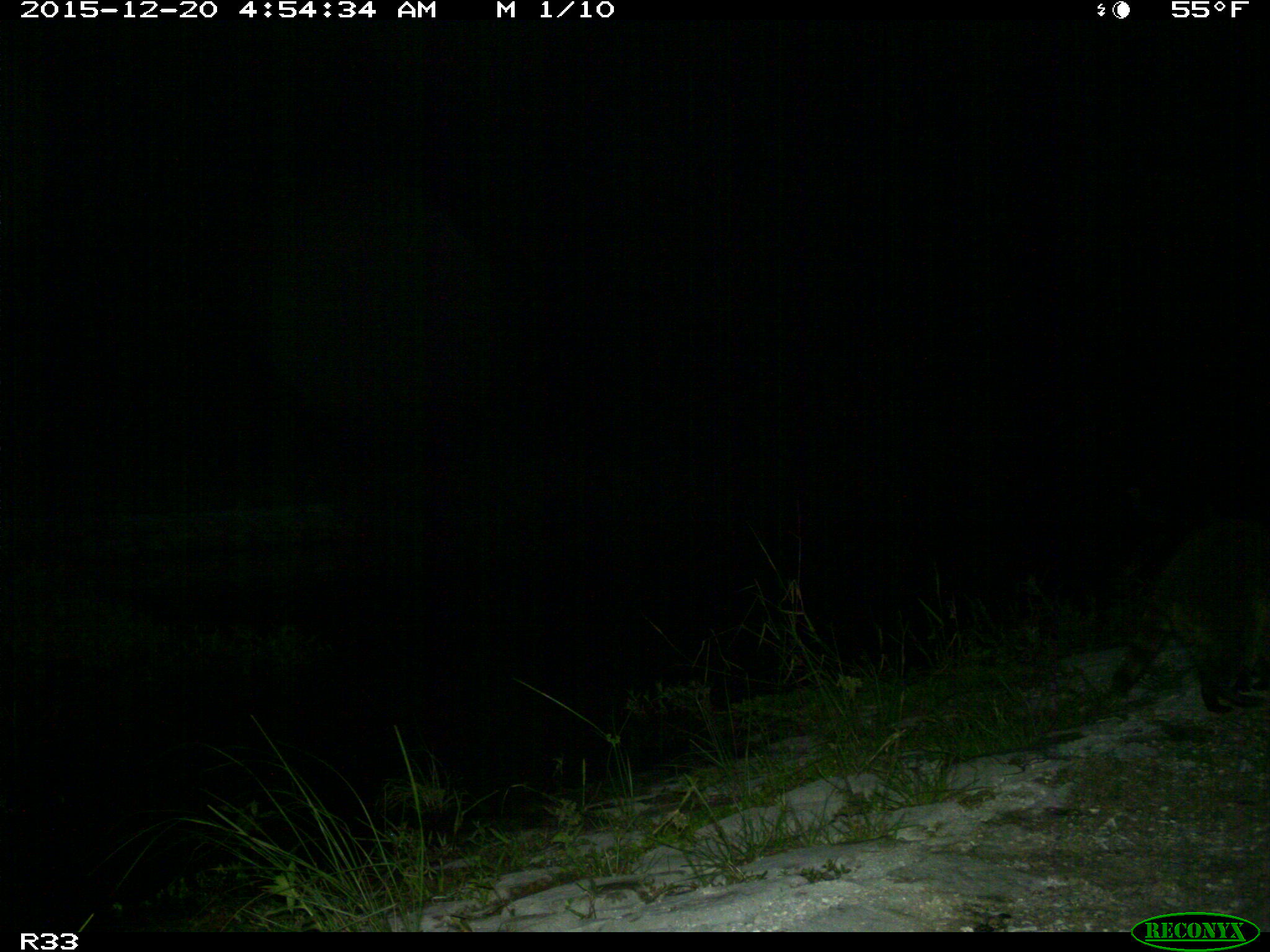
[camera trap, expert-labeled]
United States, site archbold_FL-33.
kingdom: Animalia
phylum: Chordata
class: Mammalia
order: Carnivora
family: Procyonidae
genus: Procyon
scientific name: Procyon lotor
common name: common raccoon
Procyon lotor (common raccoon).